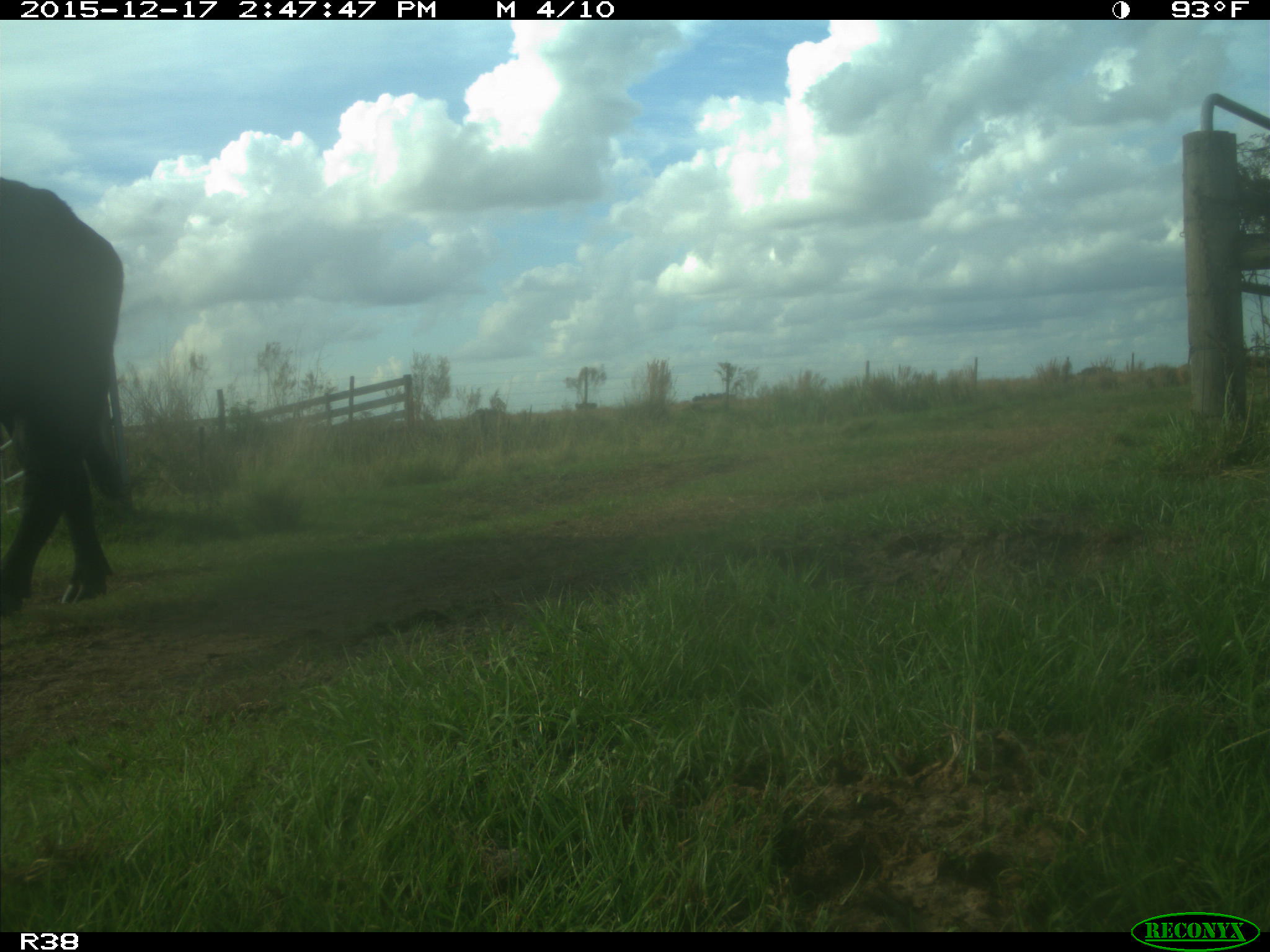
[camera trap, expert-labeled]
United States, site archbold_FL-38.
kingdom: Animalia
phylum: Chordata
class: Mammalia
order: Artiodactyla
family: Bovidae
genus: Bos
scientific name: Bos taurus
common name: domestic cow